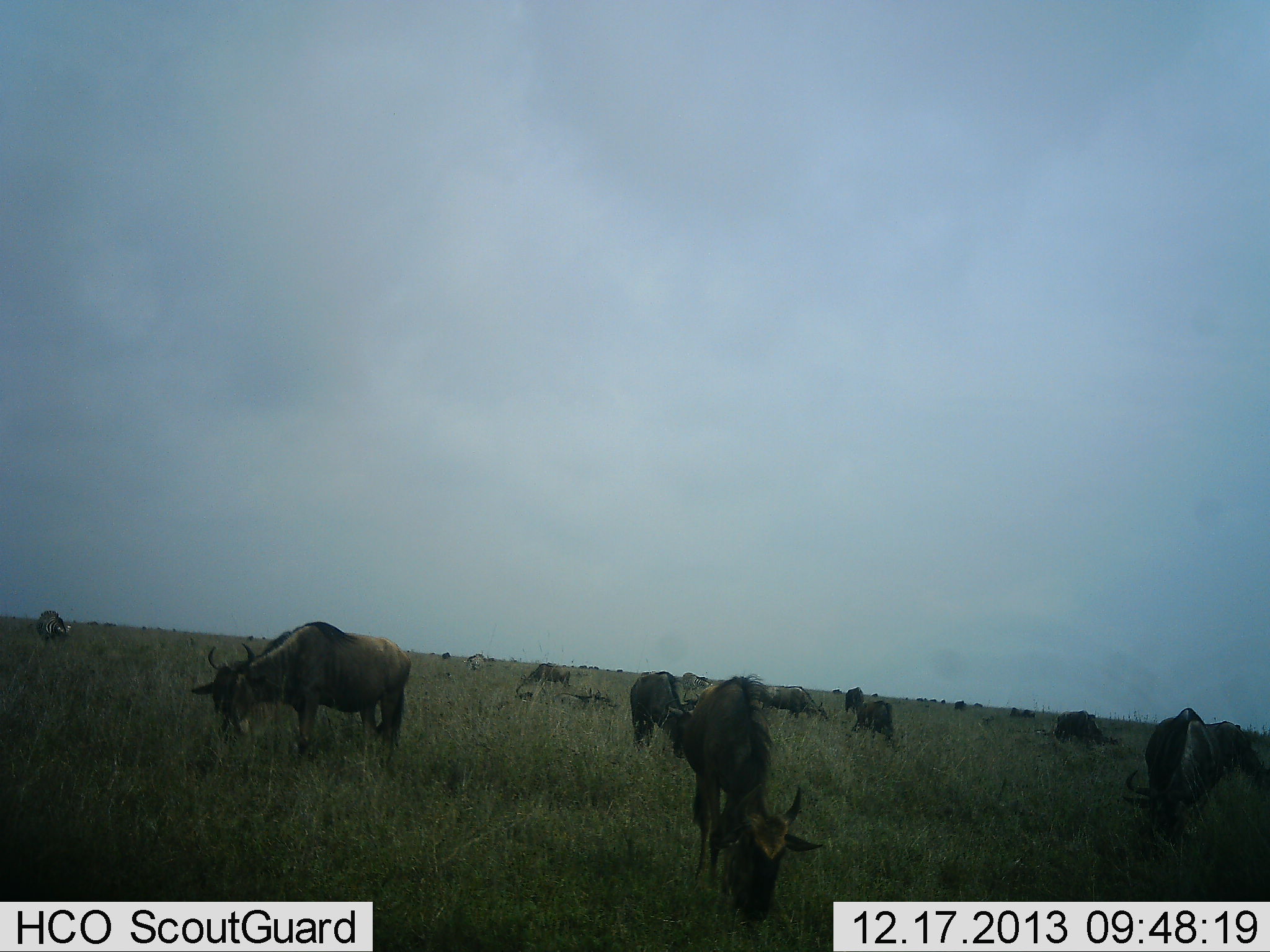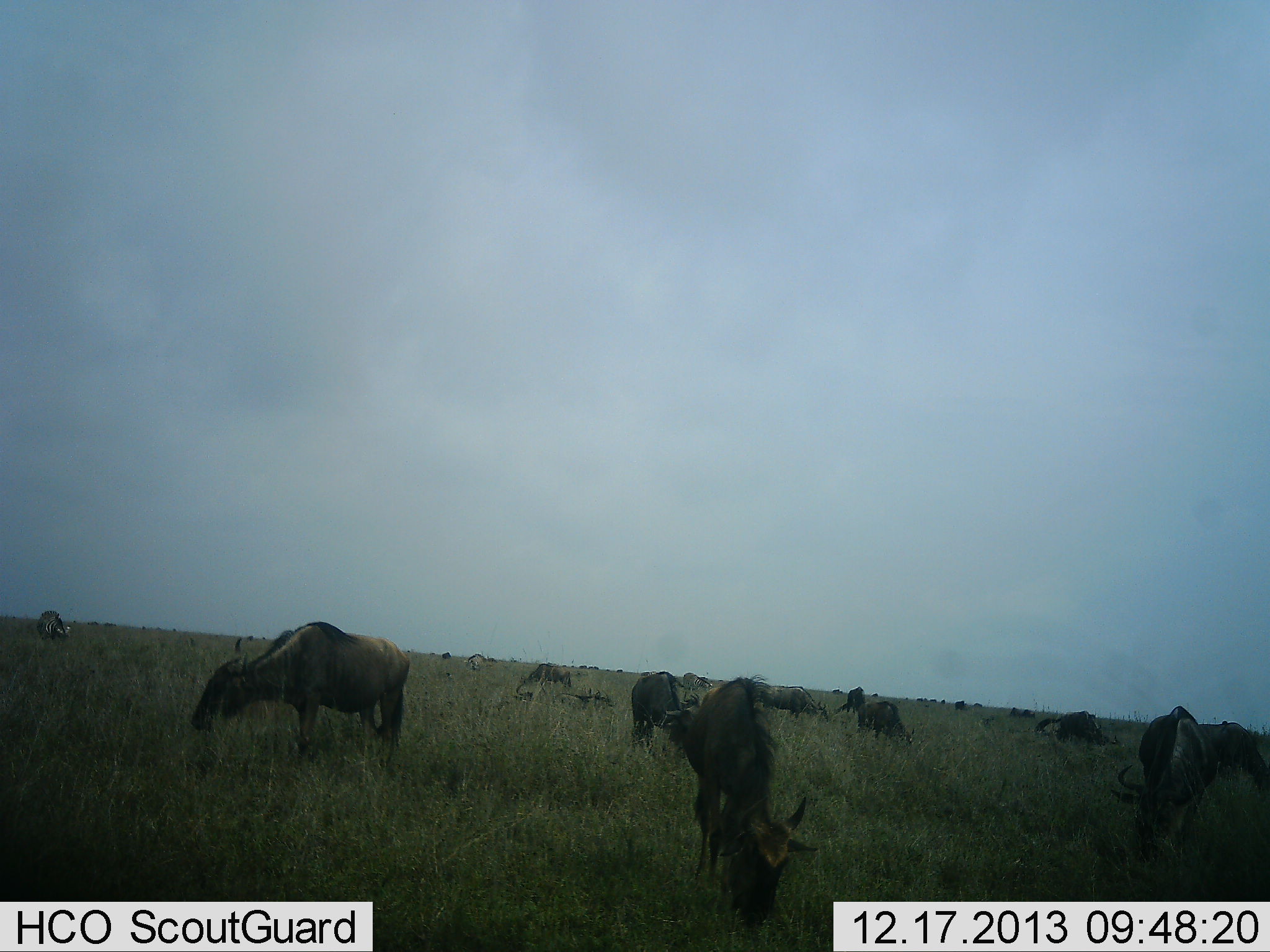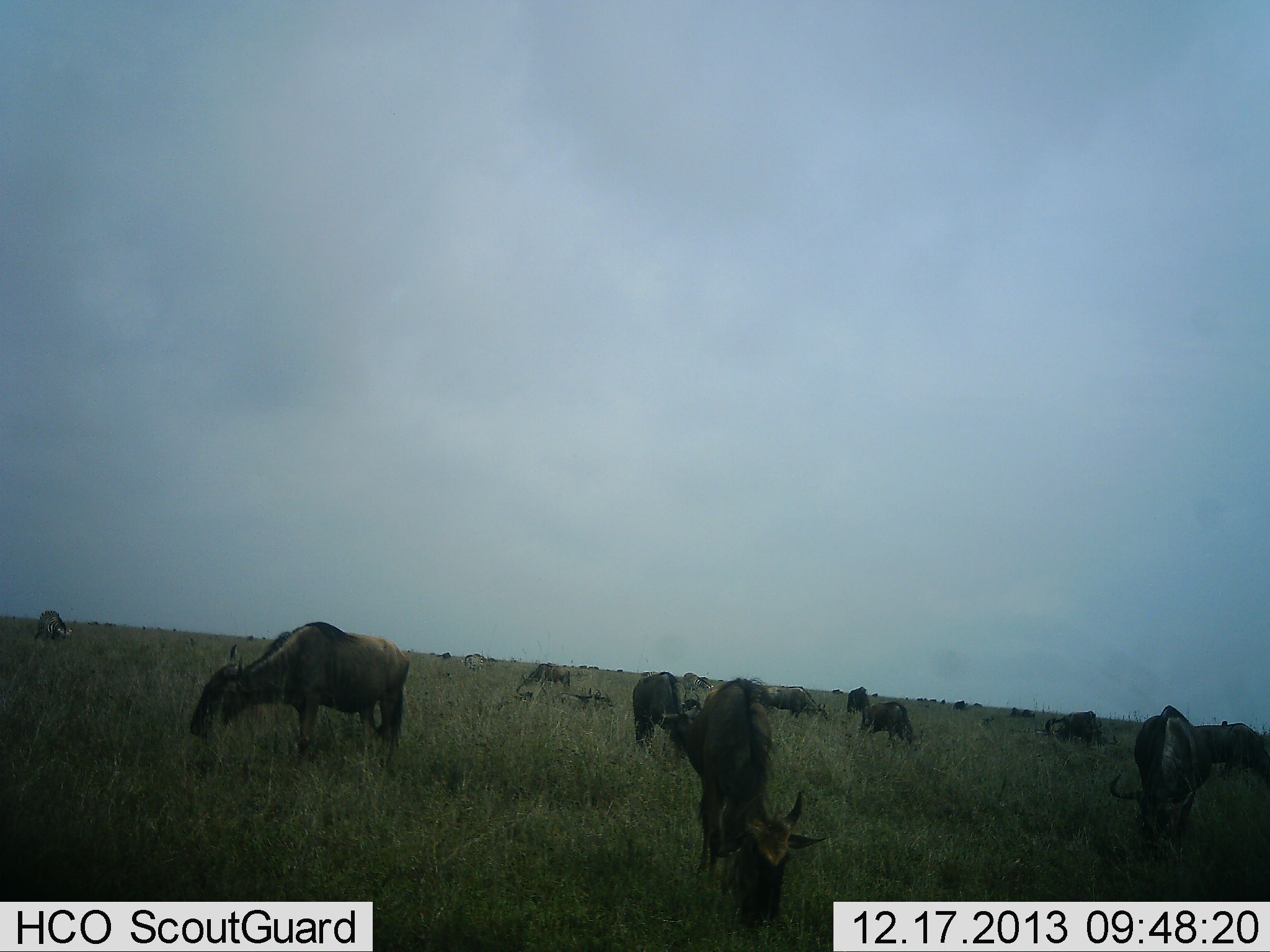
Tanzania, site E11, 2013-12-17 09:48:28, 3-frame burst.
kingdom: Animalia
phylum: Chordata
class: Mammalia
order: Artiodactyla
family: Bovidae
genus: Connochaetes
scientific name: Connochaetes taurinus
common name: blue wildebeest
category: wildebeest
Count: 11-50.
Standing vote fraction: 46%.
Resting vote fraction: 31%.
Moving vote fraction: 15%.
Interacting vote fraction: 0%.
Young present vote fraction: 0%.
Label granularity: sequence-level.